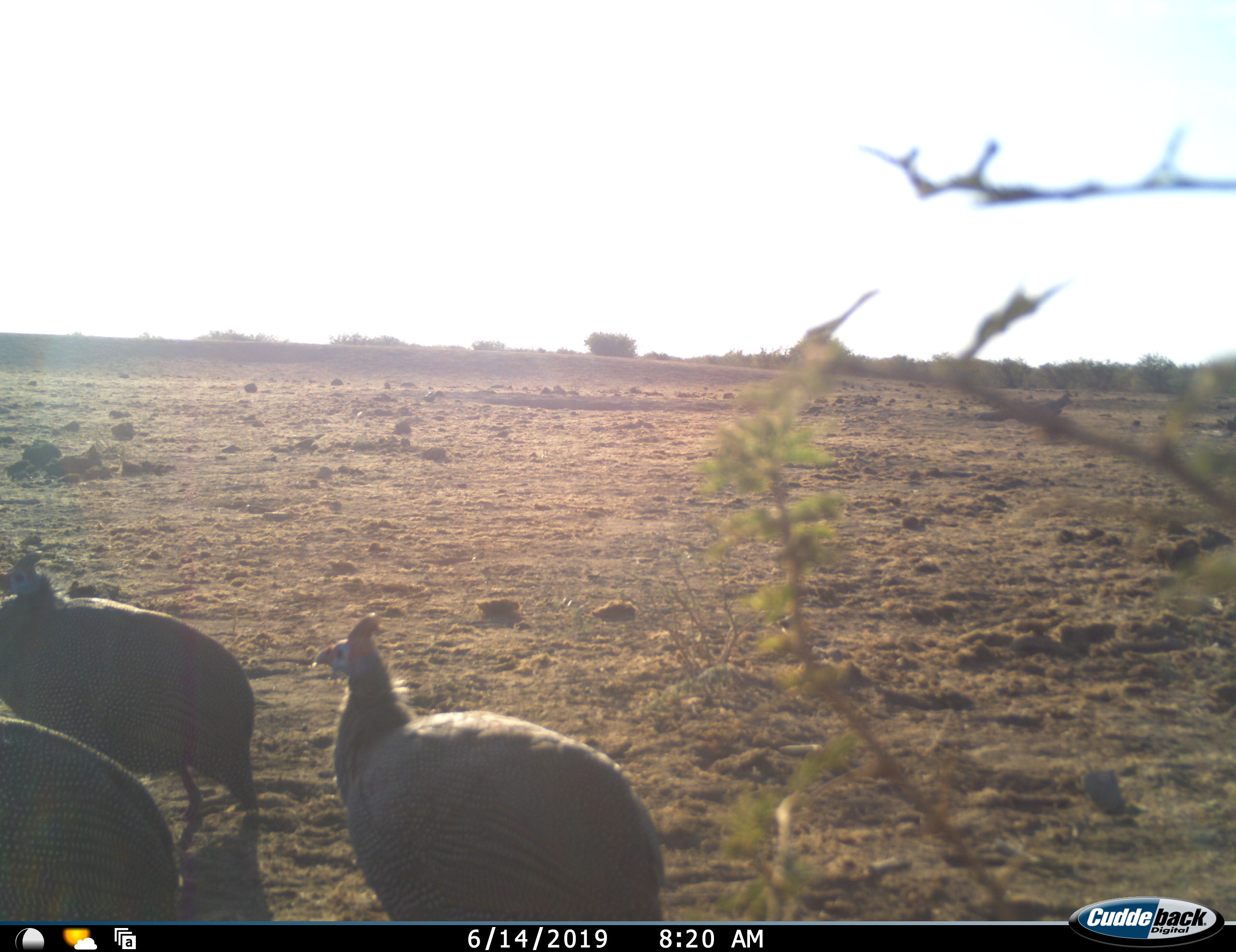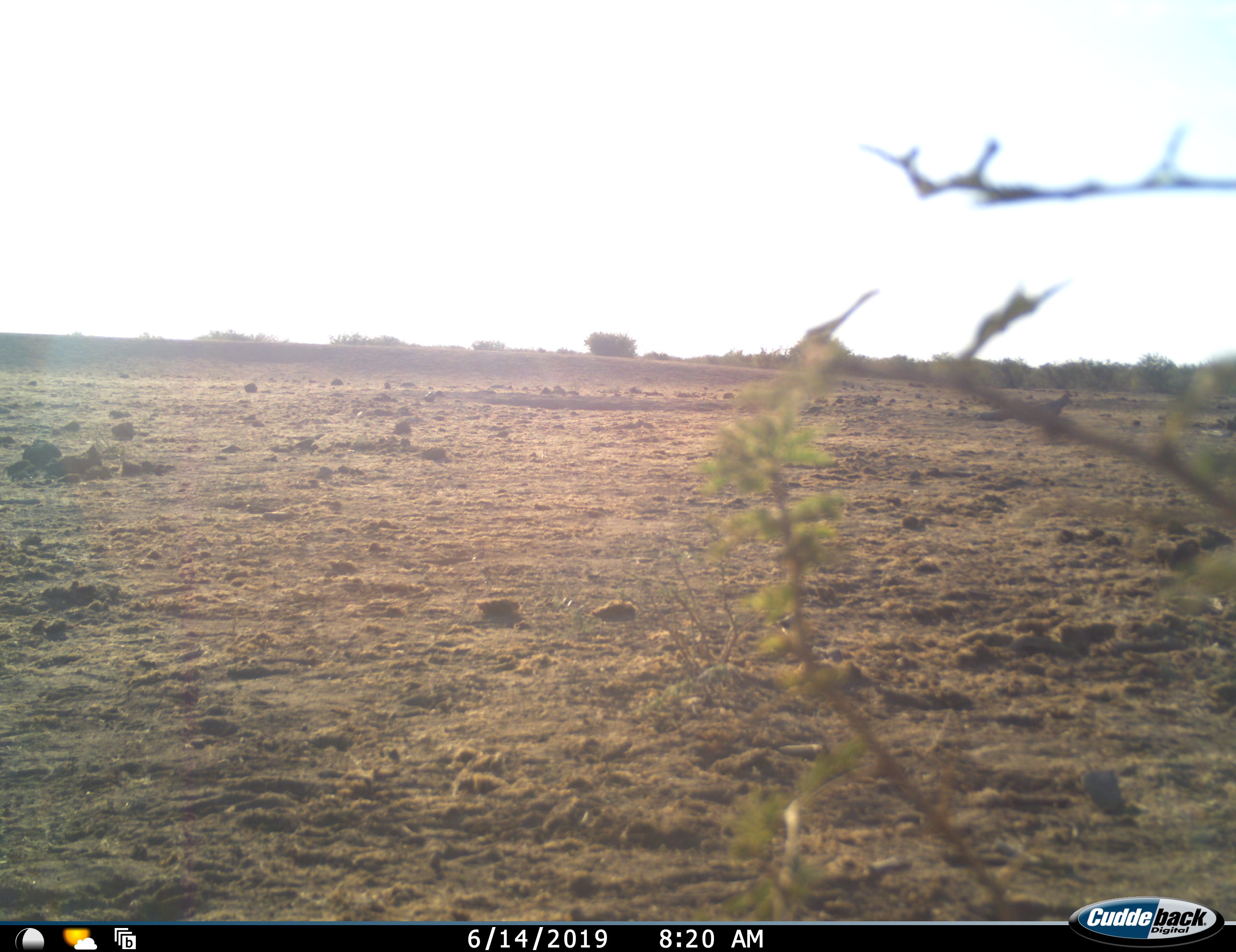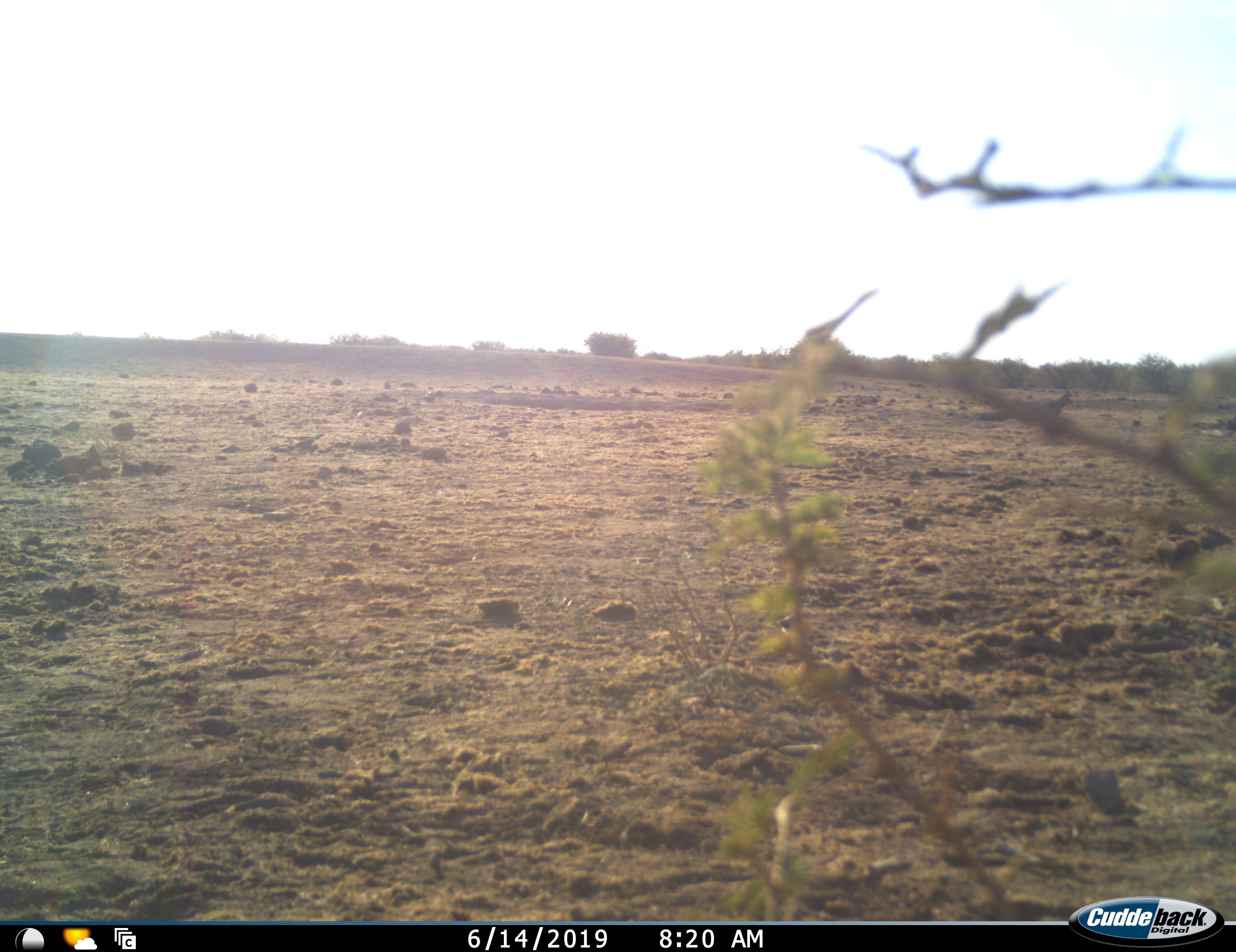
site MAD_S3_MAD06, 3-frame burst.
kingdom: Animalia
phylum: Chordata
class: Aves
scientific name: Aves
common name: bird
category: birdother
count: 3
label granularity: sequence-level